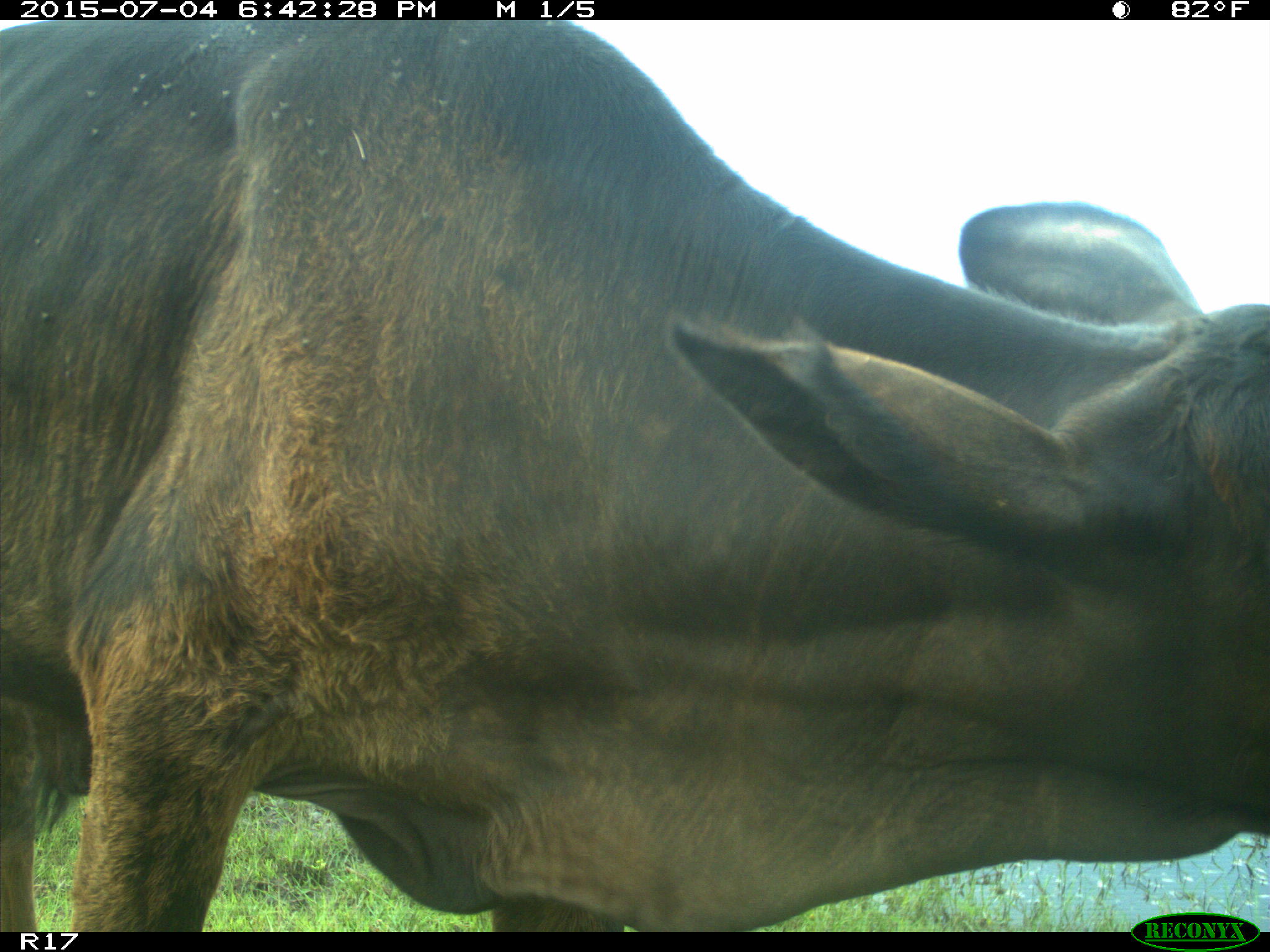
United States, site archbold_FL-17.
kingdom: Animalia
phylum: Chordata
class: Mammalia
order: Artiodactyla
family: Bovidae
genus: Bos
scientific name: Bos taurus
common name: domestic cow